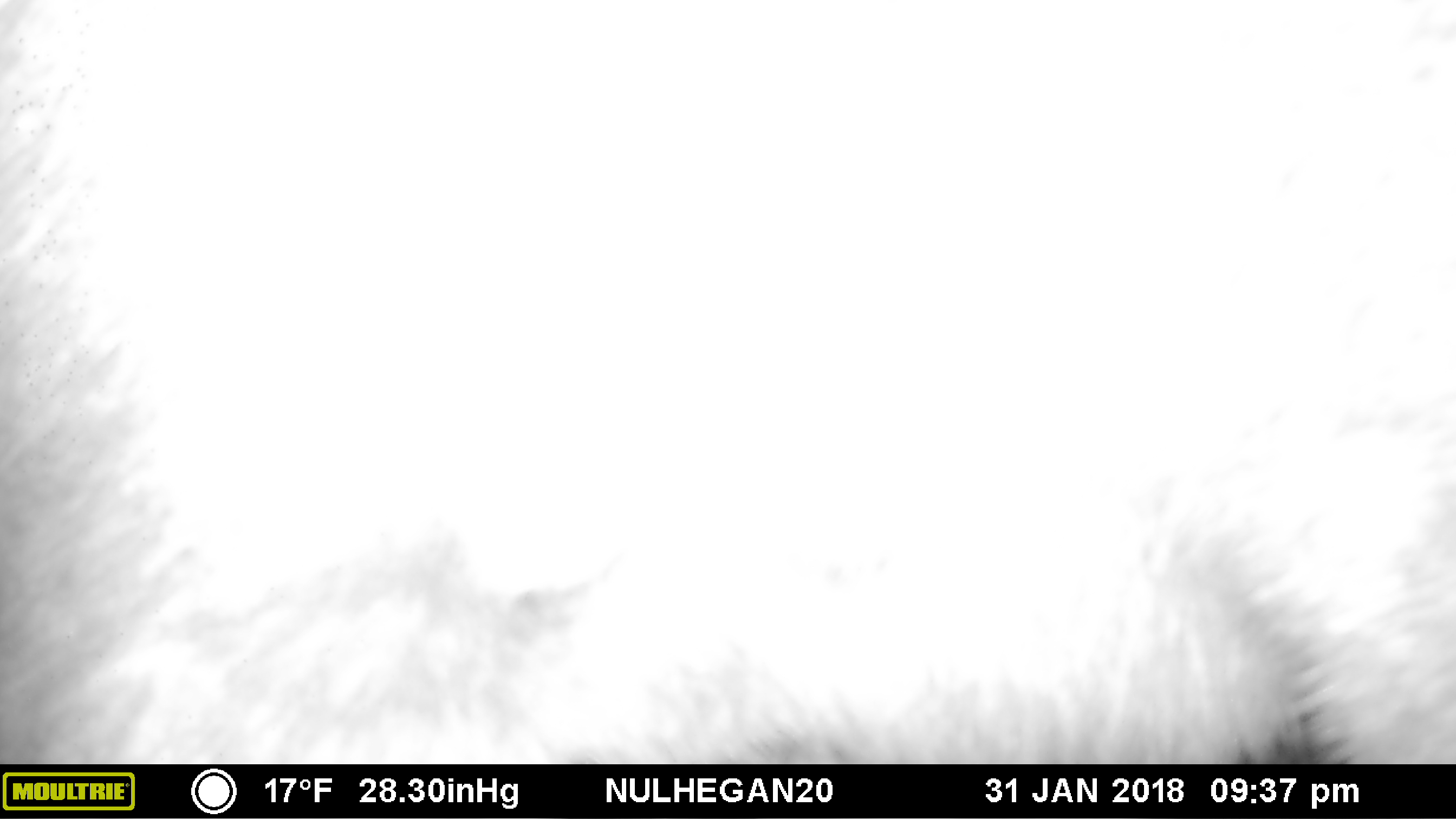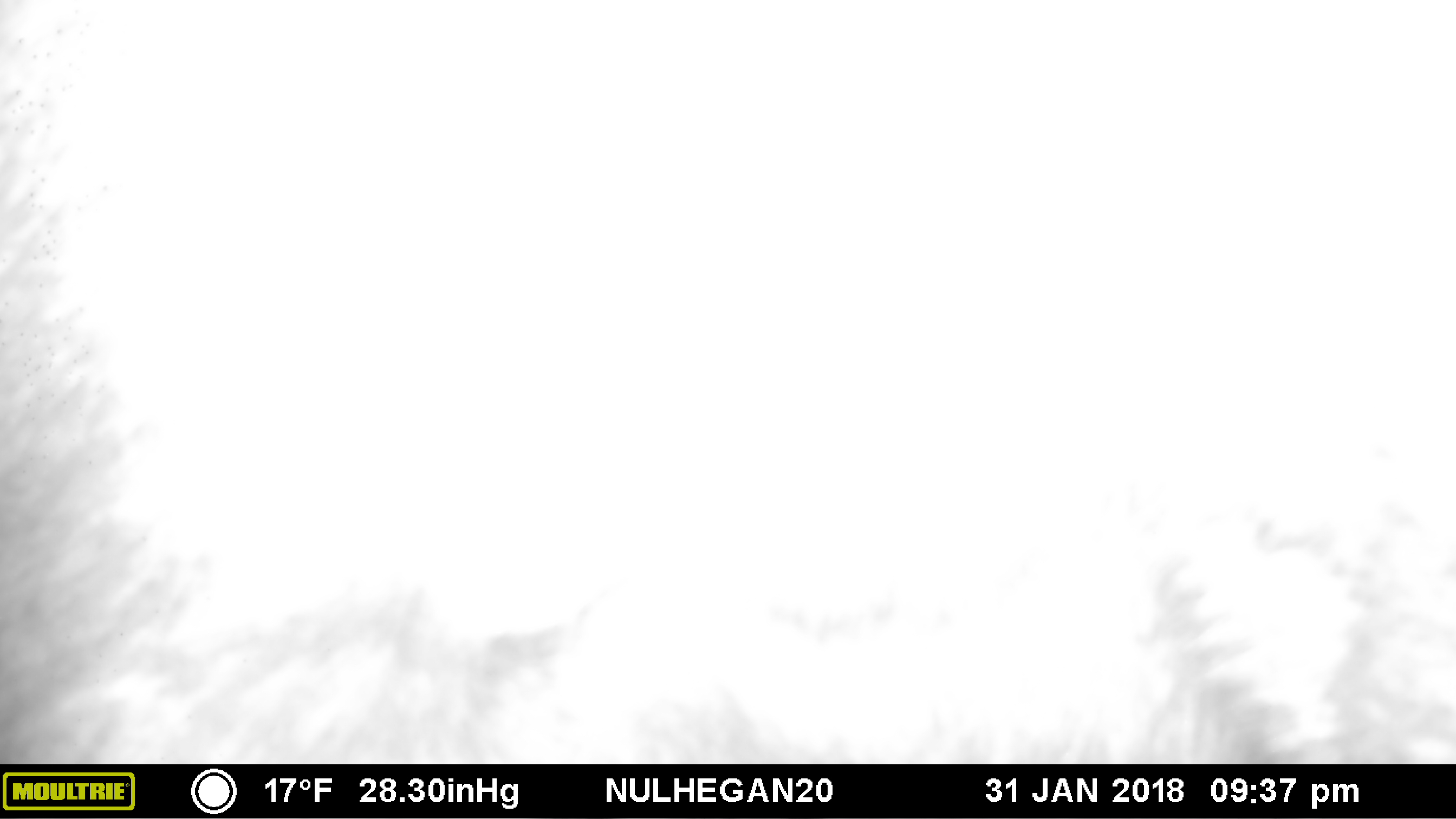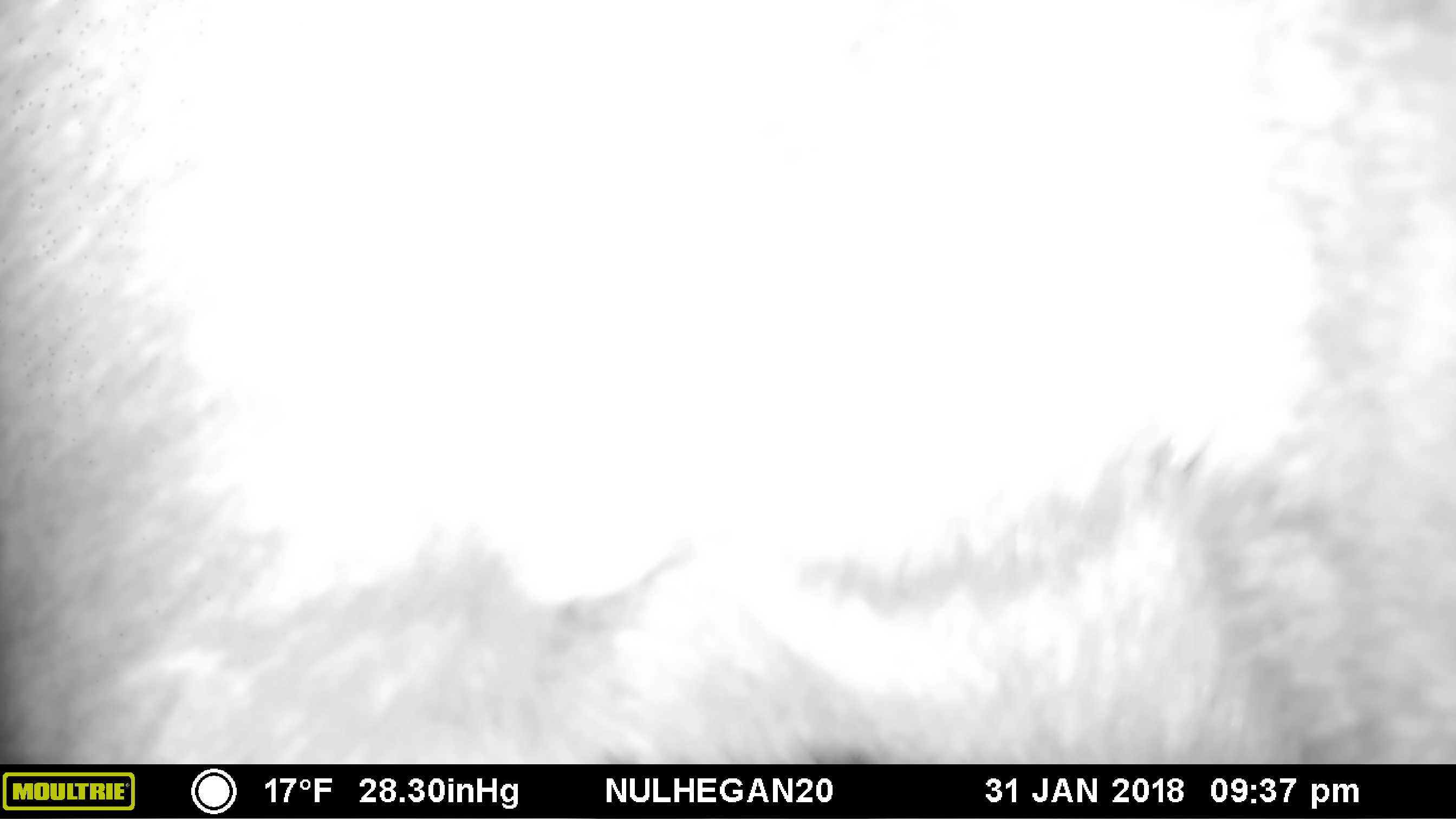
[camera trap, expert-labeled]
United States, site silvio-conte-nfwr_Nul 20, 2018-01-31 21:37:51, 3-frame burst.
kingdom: Animalia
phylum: Chordata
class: Mammalia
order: Artiodactyla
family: Cervidae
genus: Alces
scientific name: Alces alces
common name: moose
Moose (Alces alces).